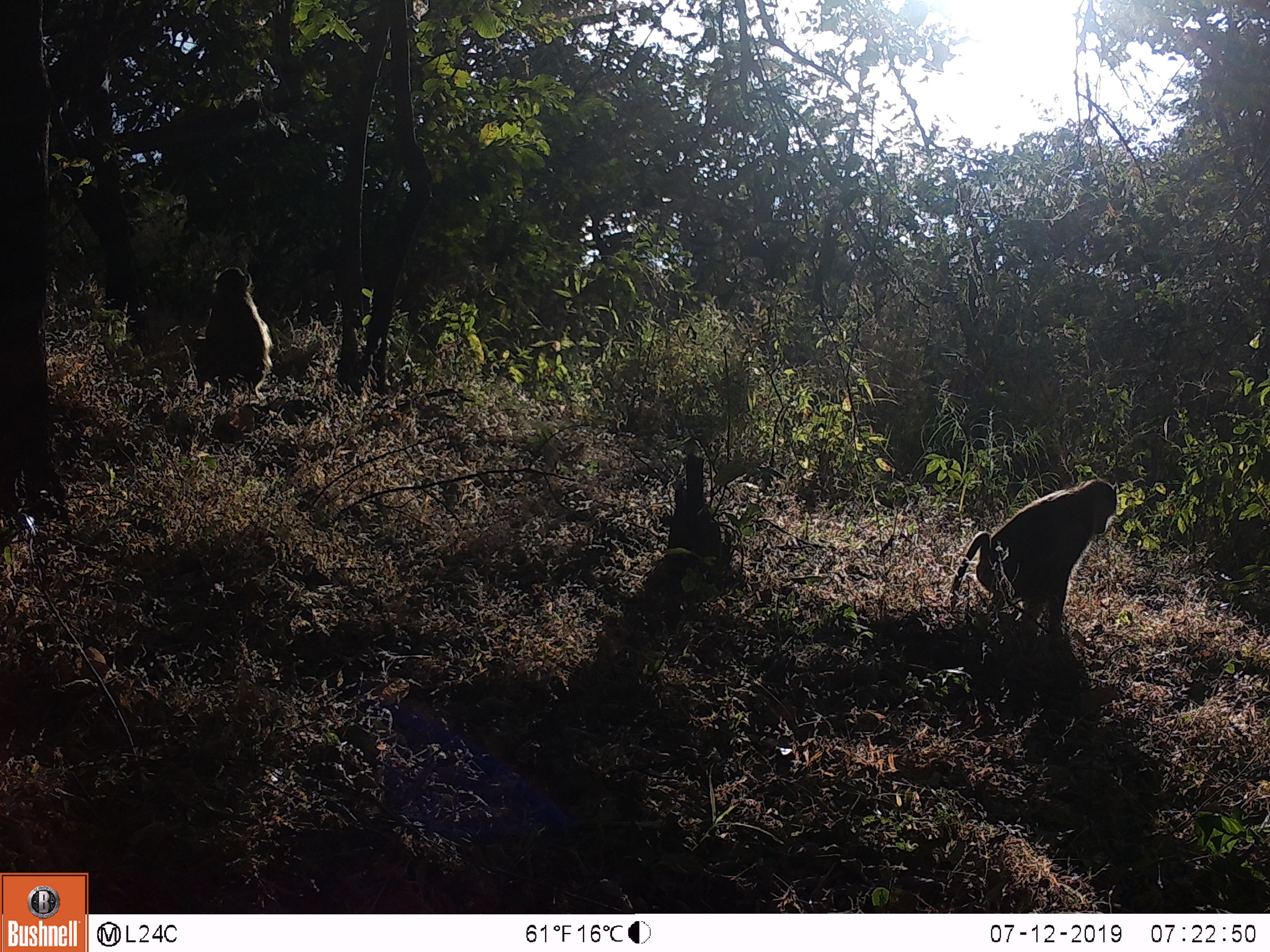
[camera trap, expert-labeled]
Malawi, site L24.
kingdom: Animalia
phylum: Chordata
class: Mammalia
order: Primates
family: Cercopithecidae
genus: Papio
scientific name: Papio cynocephalus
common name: yellow baboon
Yellow baboon (Papio cynocephalus), count 2.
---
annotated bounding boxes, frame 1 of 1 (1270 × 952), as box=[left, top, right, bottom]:
yellow baboon: box=[931, 481, 1123, 658]; box=[173, 262, 277, 401]